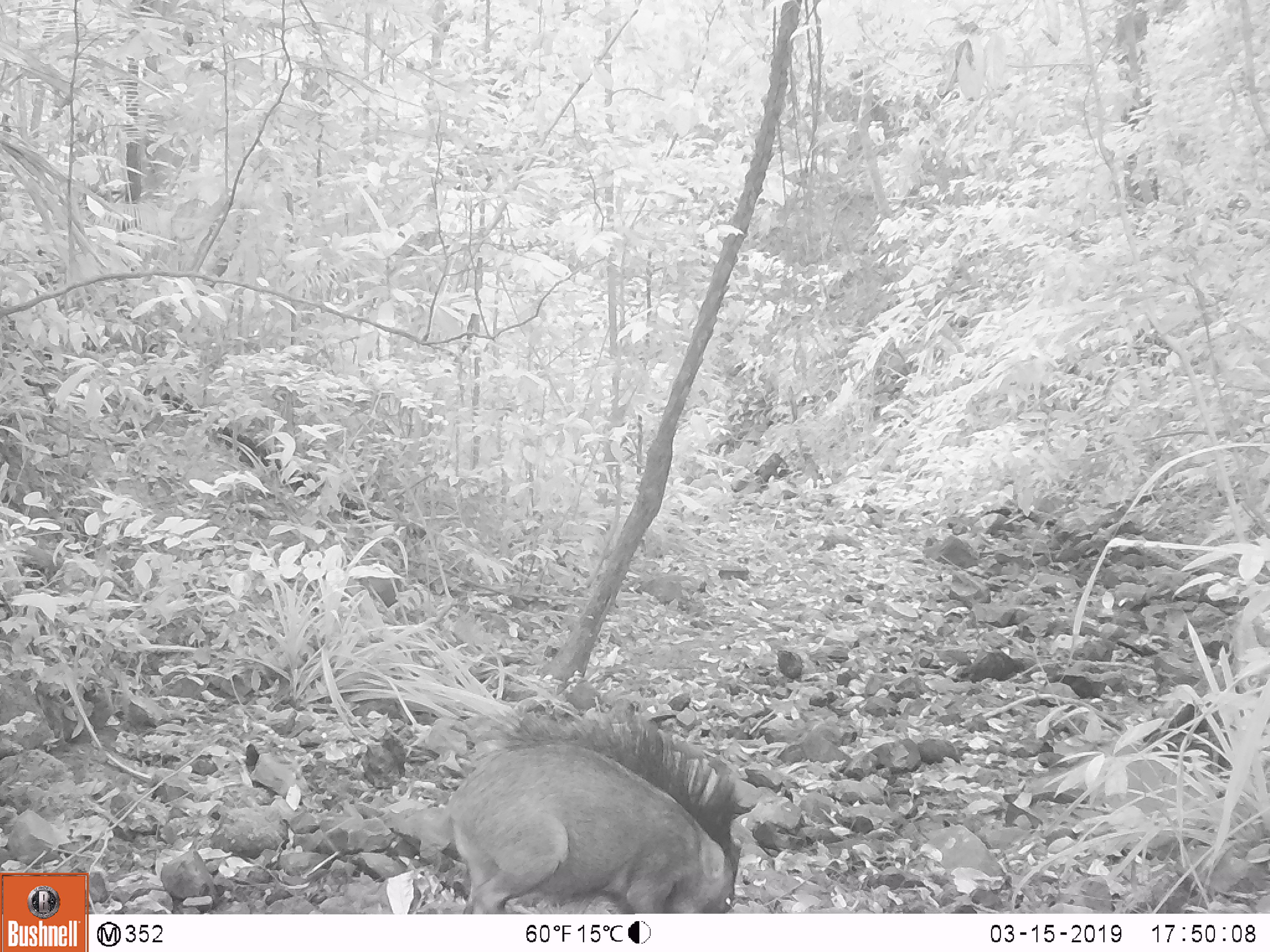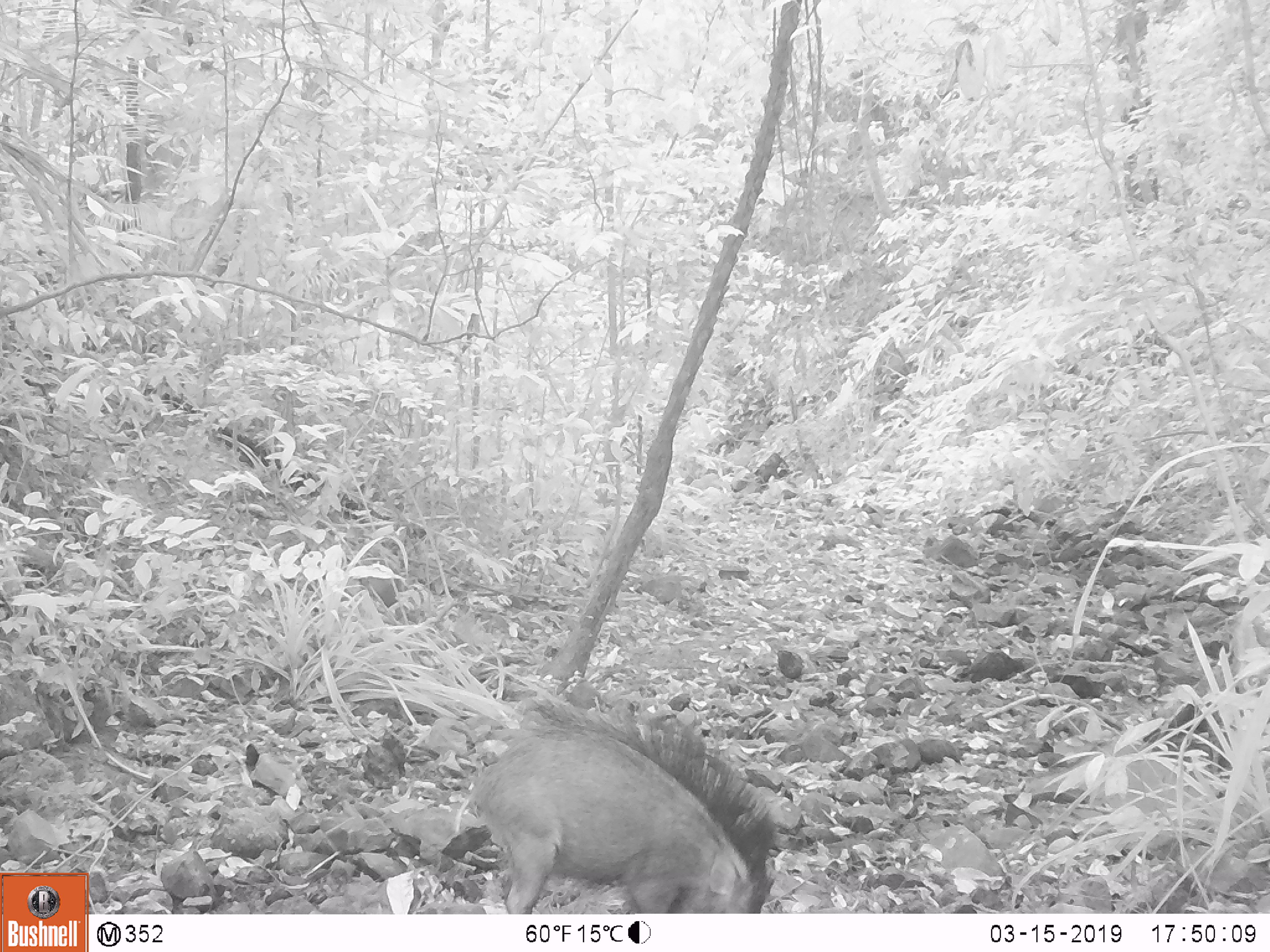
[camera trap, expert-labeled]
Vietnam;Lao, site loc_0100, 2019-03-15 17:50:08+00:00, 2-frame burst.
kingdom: Animalia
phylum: Chordata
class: Mammalia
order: Artiodactyla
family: Suidae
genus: Sus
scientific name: Sus scrofa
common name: eurasian wild pig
Eurasian wild pig (Sus scrofa). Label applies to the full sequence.